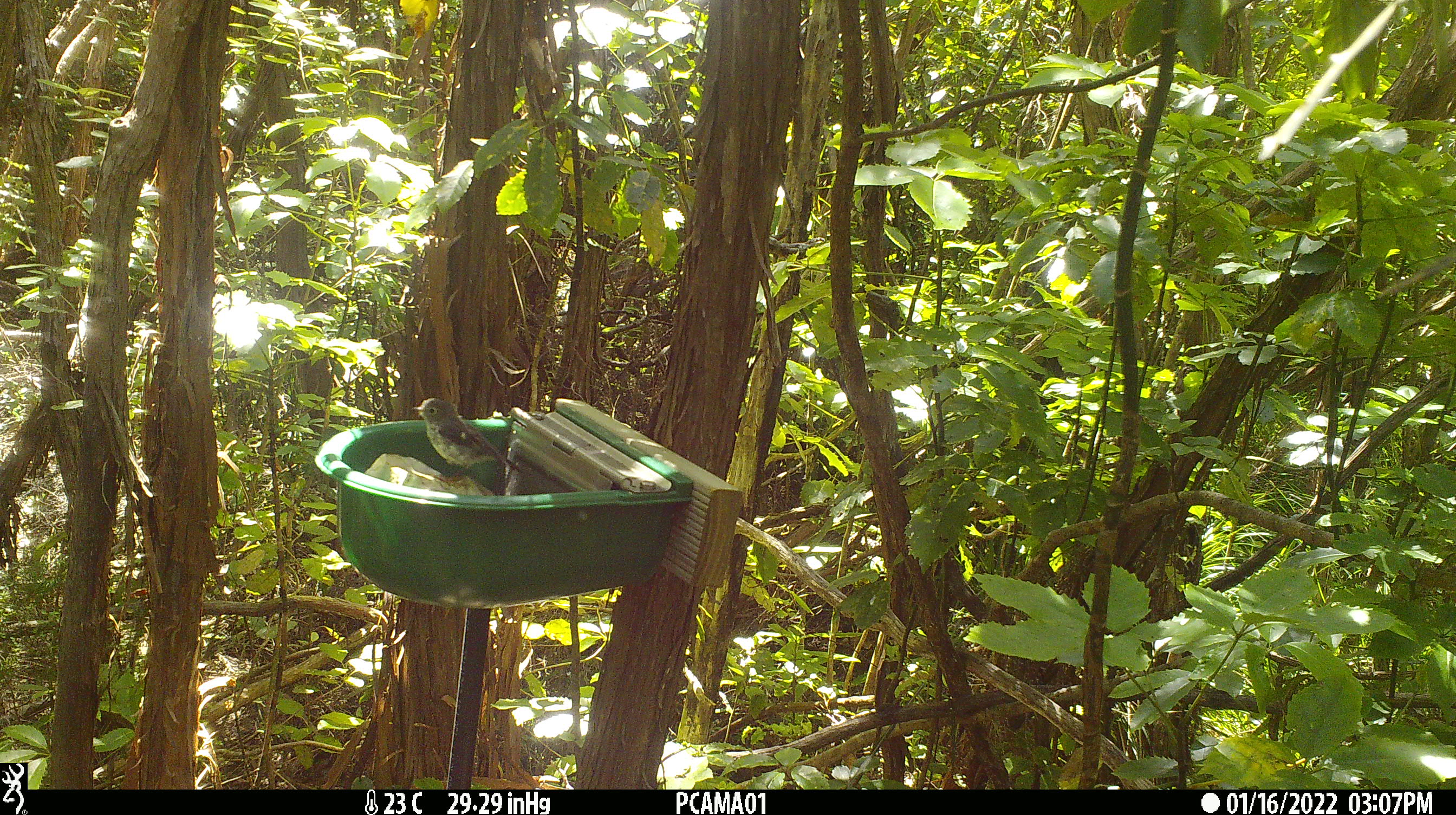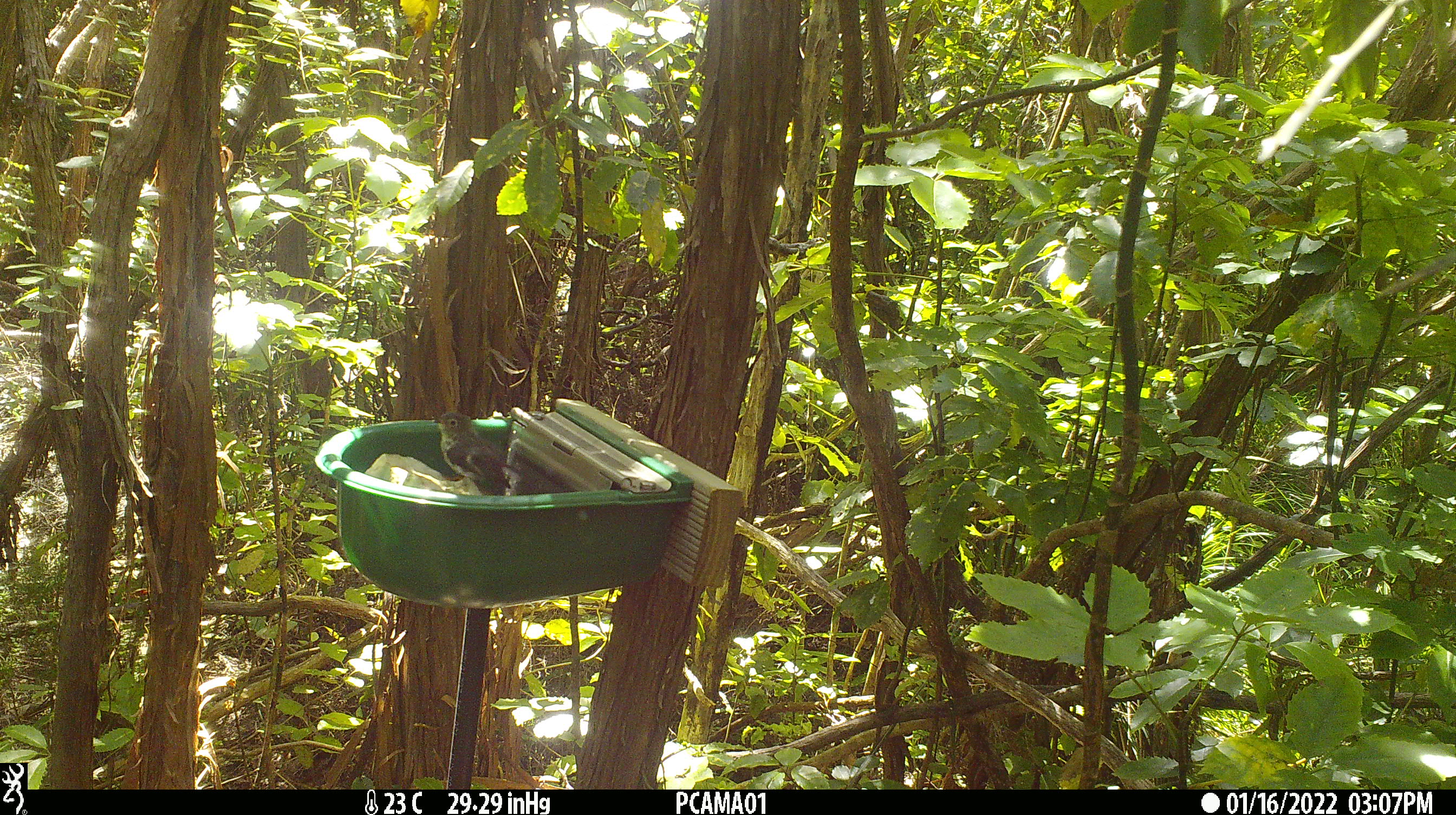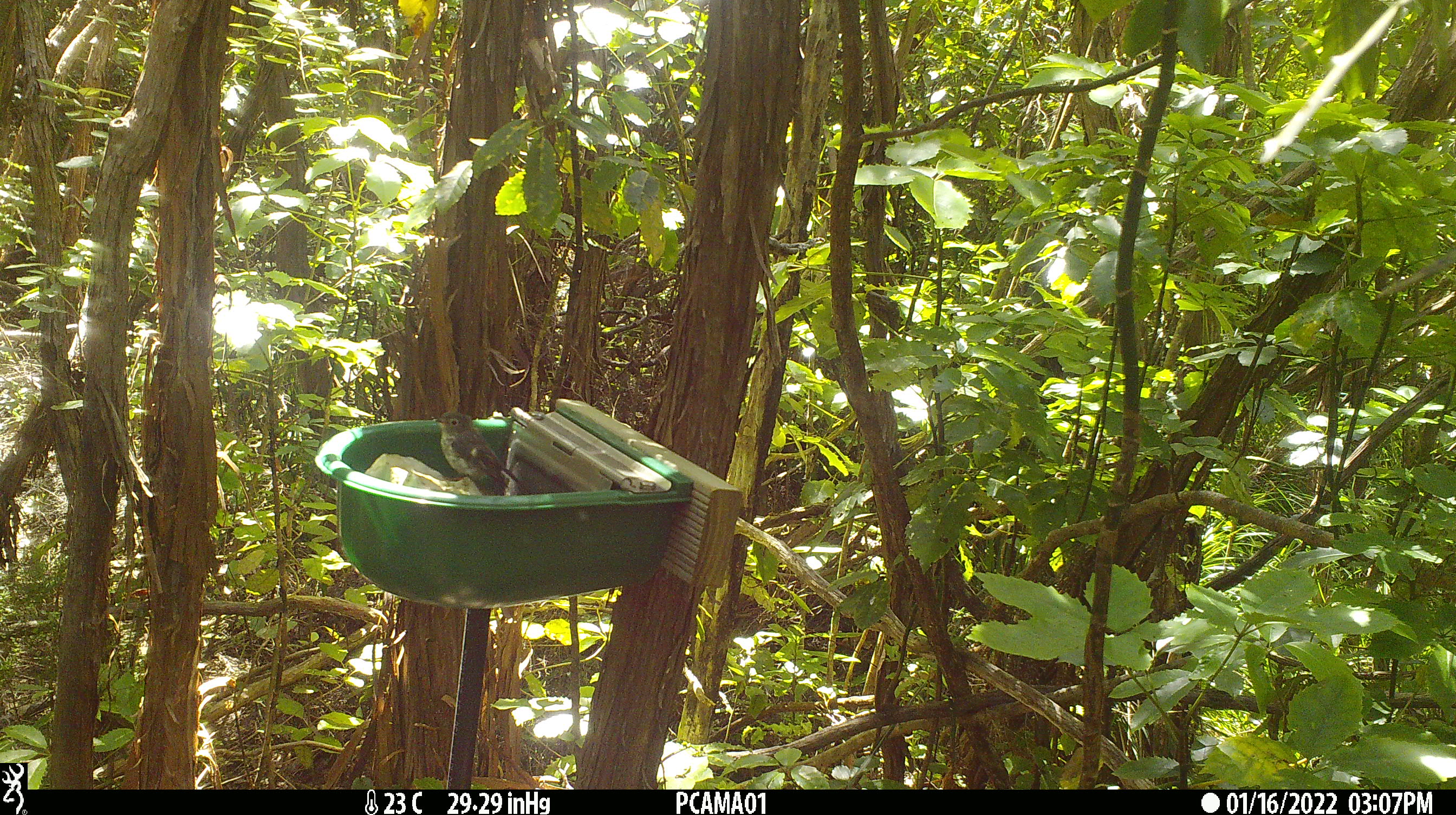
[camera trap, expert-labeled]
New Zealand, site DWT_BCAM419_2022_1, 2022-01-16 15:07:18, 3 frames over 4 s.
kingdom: Animalia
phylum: Chordata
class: Aves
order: Passeriformes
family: Petroicidae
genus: Petroica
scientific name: Petroica macrocephala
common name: tomtit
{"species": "tomtit (Petroica macrocephala)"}